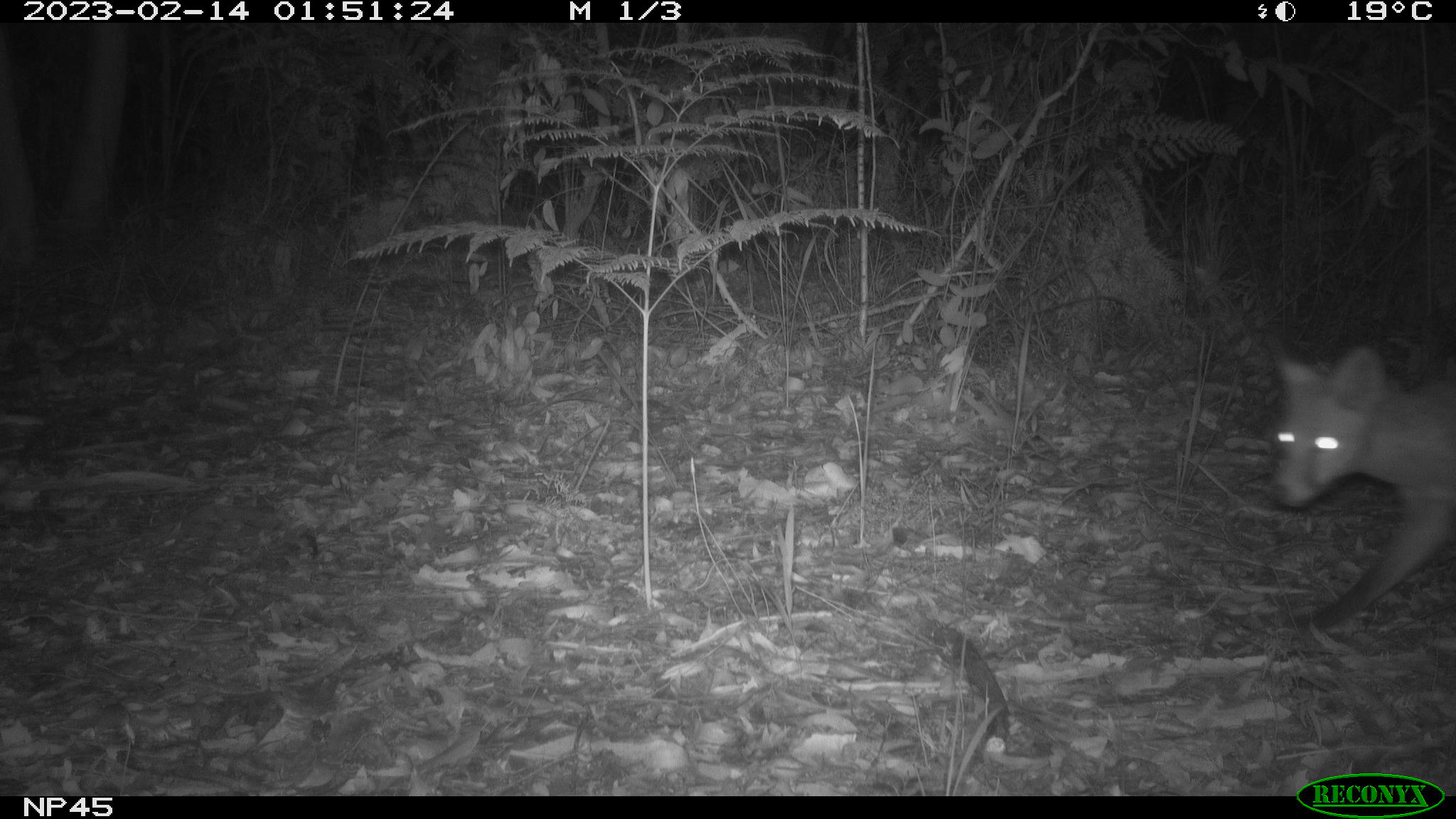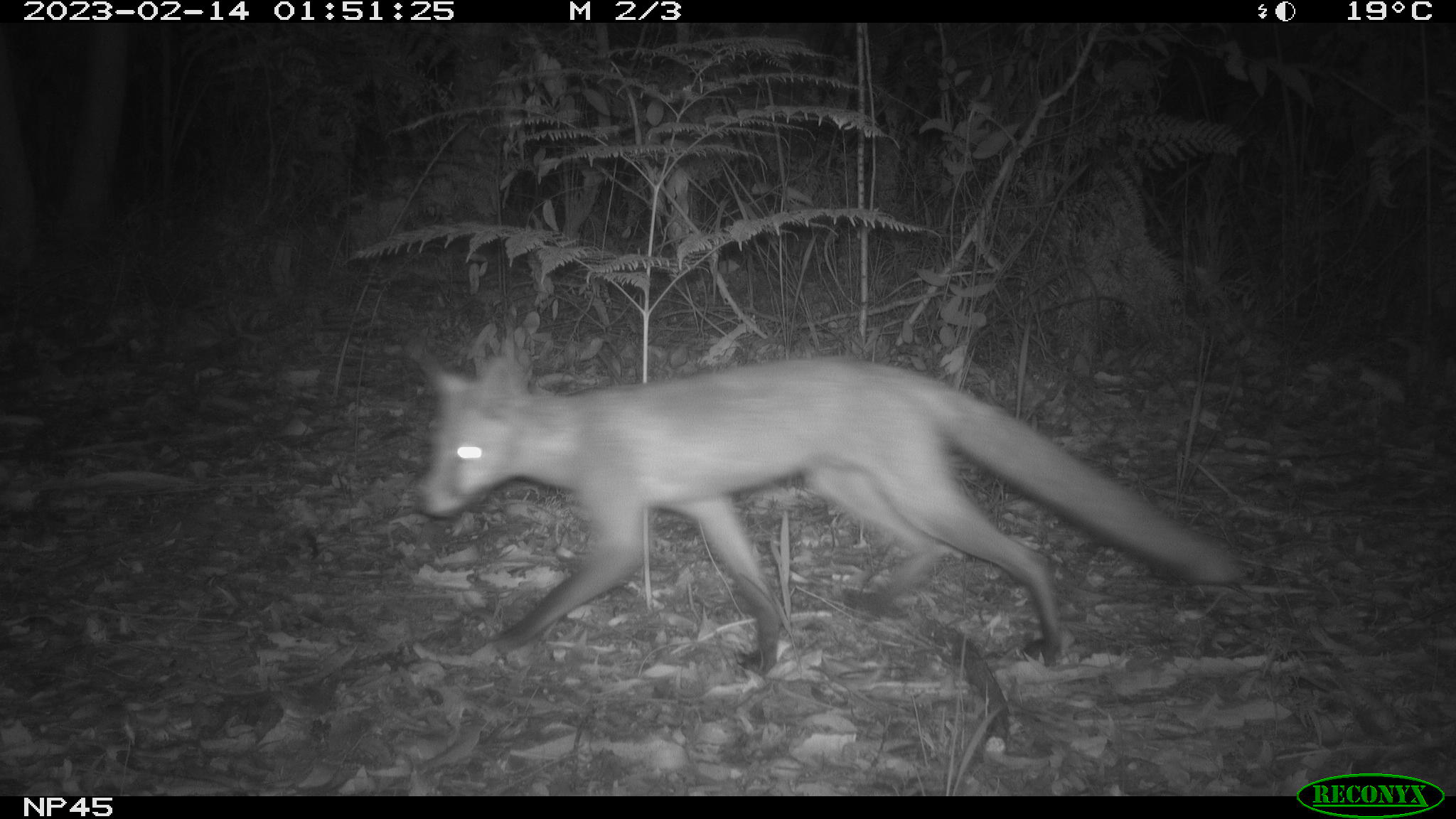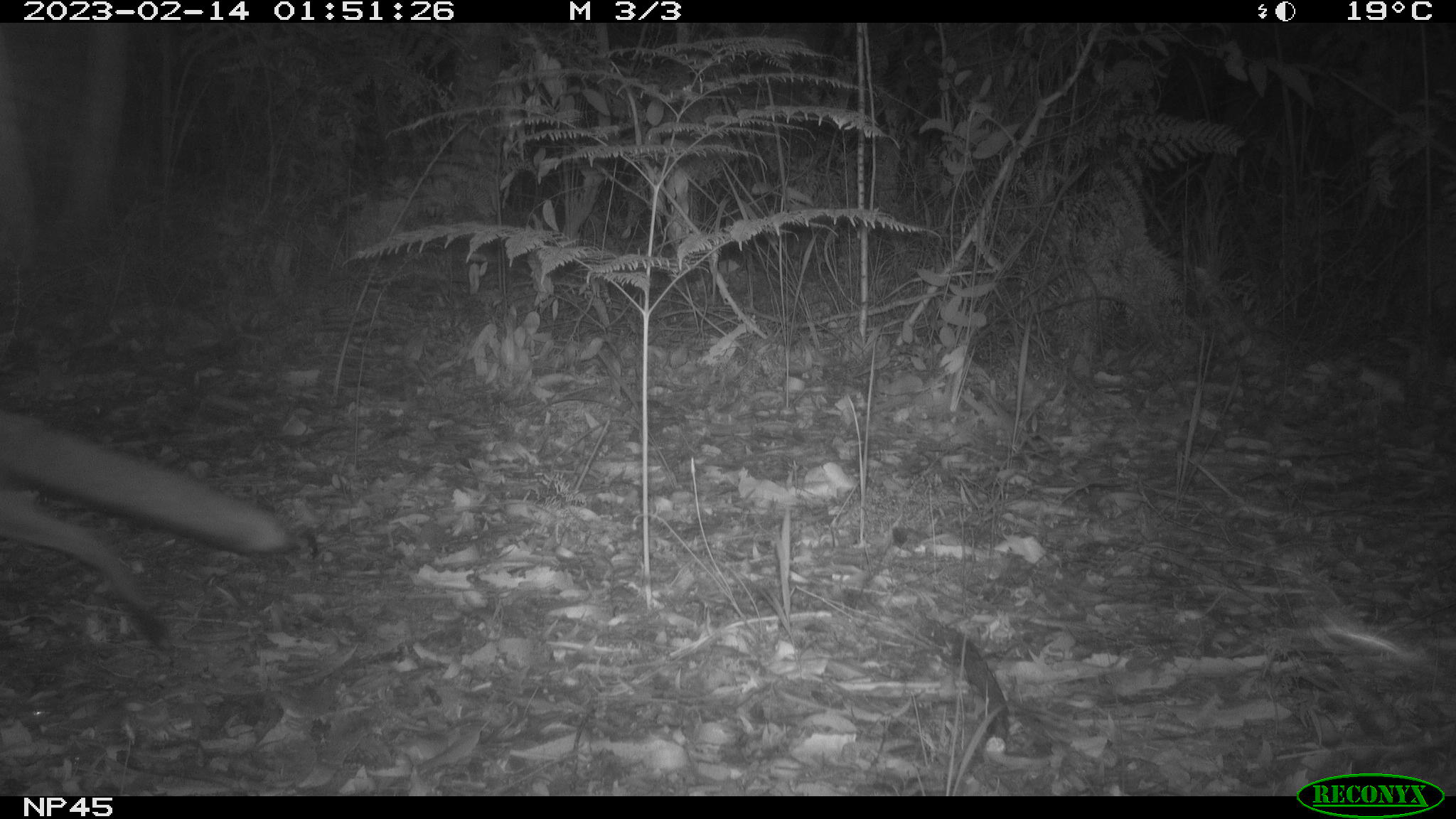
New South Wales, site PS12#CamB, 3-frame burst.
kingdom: Animalia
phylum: Chordata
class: Mammalia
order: Carnivora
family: Canidae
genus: Vulpes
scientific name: Vulpes vulpes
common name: red fox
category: fox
Fox (red fox) (Vulpes vulpes).